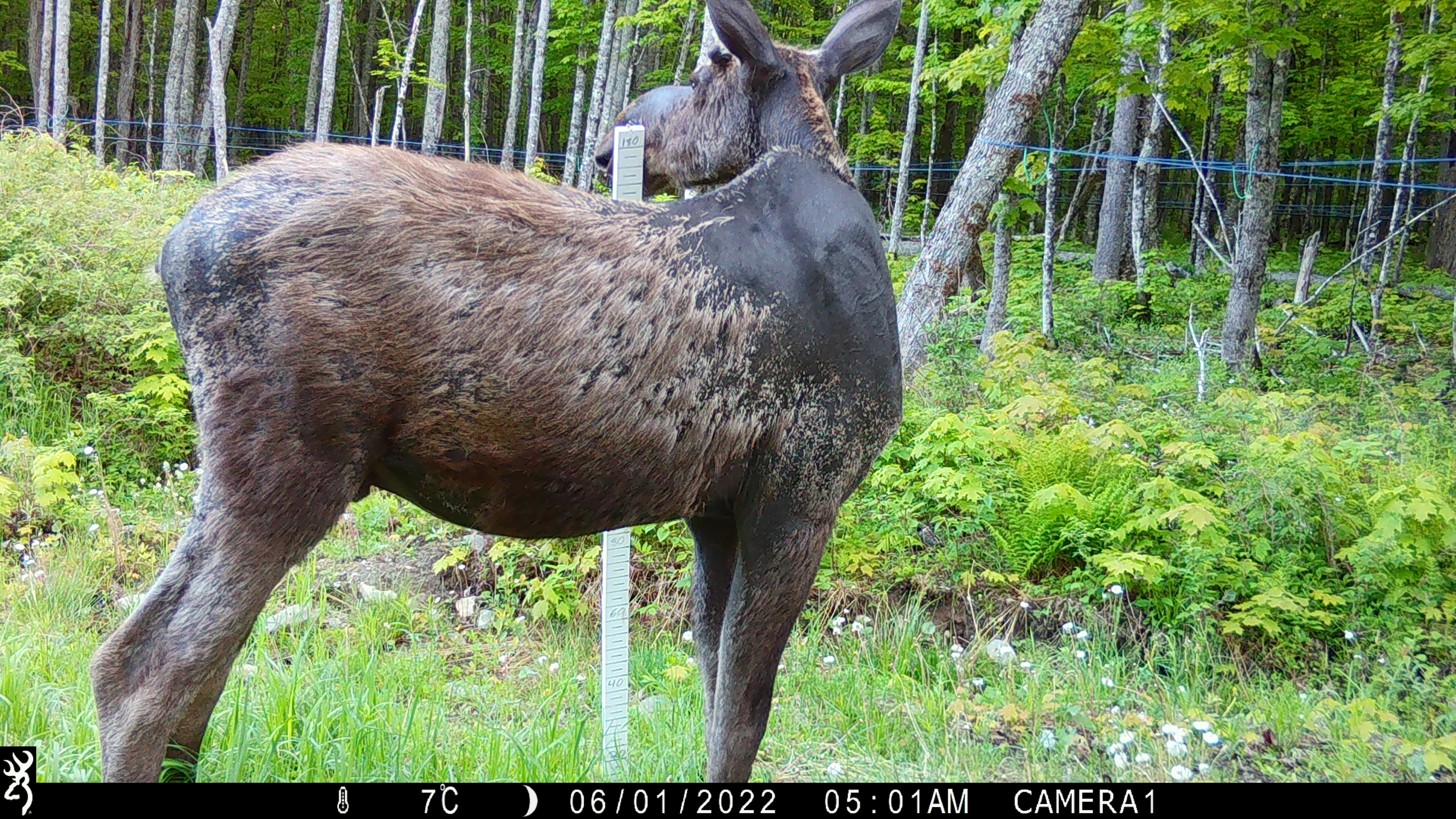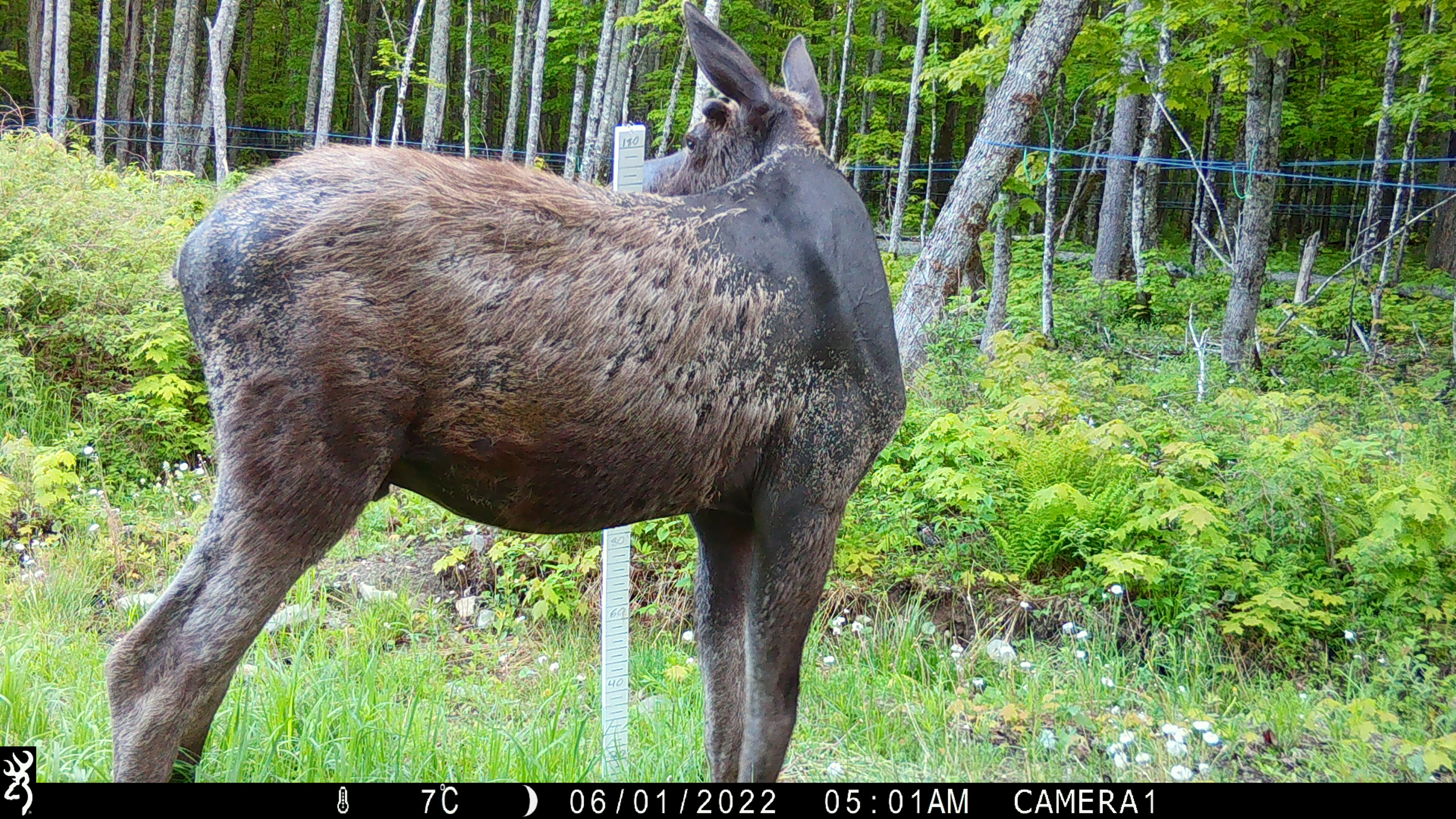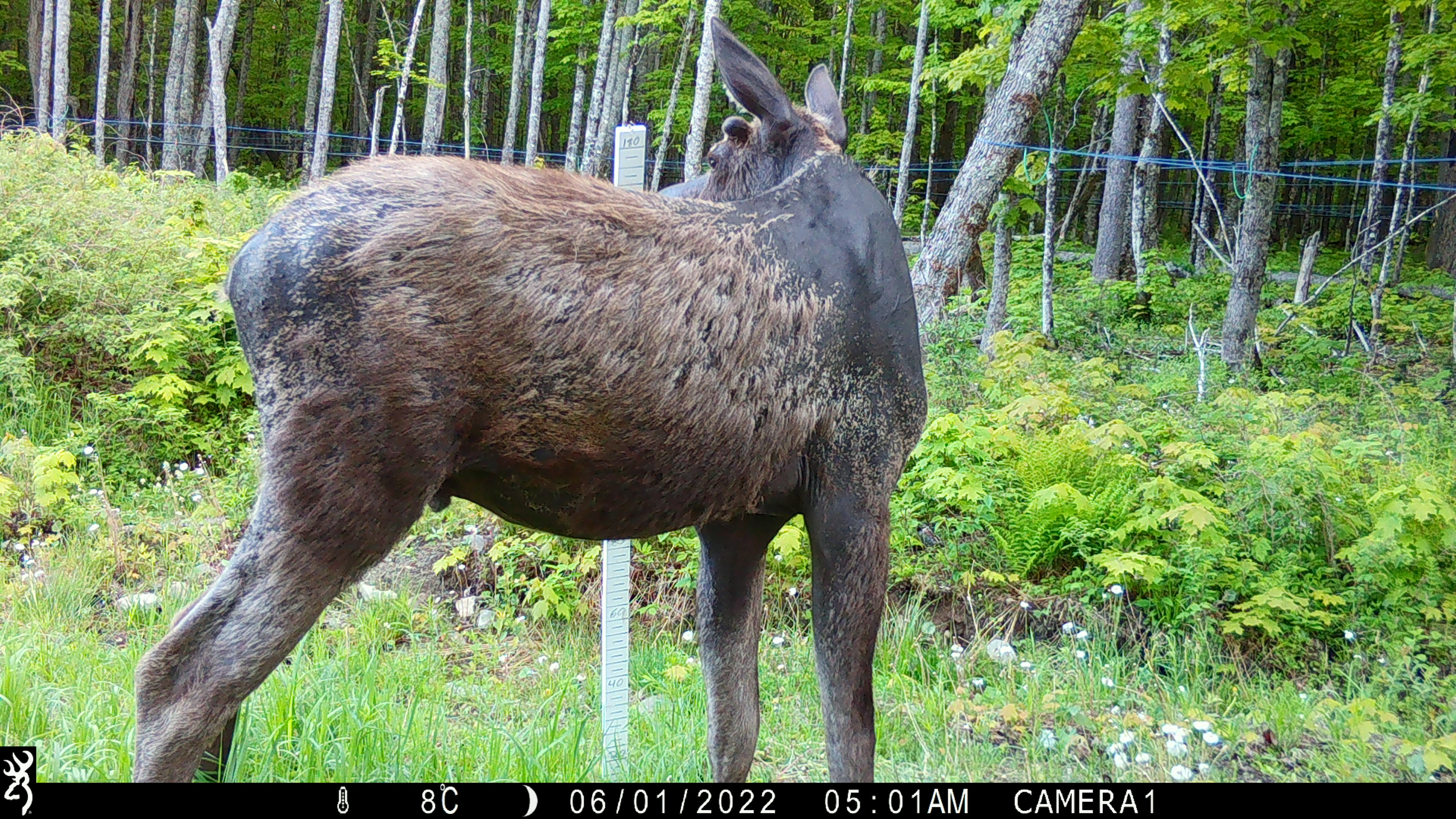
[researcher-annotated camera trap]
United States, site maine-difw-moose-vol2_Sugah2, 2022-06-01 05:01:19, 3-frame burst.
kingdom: Animalia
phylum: Chordata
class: Mammalia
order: Artiodactyla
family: Cervidae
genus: Alces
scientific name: Alces alces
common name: moose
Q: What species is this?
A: Moose (Alces alces).